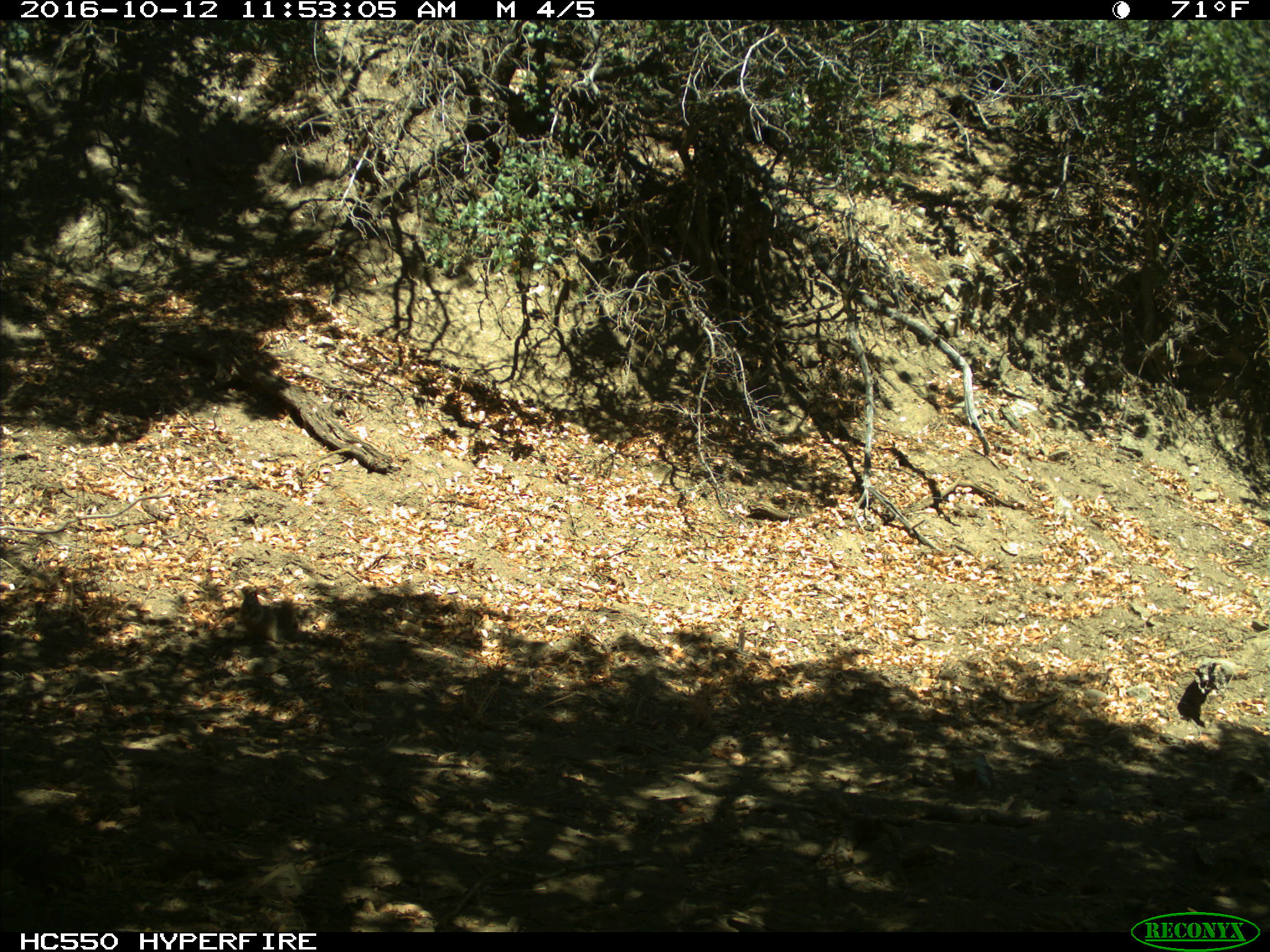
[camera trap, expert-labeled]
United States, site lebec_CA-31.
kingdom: Animalia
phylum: Chordata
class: Mammalia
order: Rodentia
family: Sciuridae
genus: Otospermophilus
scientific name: Otospermophilus beecheyi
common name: california ground squirrel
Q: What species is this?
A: Otospermophilus beecheyi (california ground squirrel).